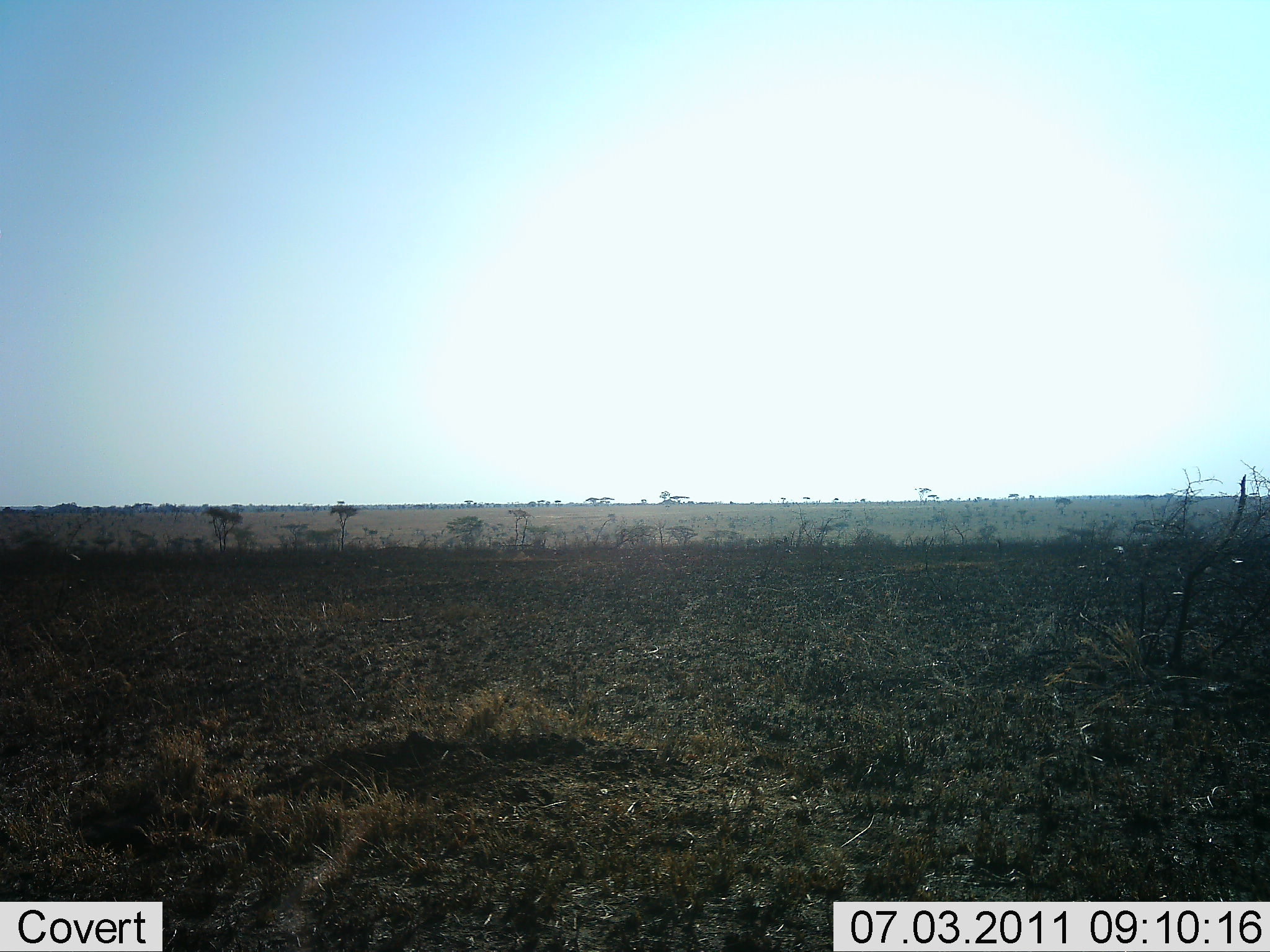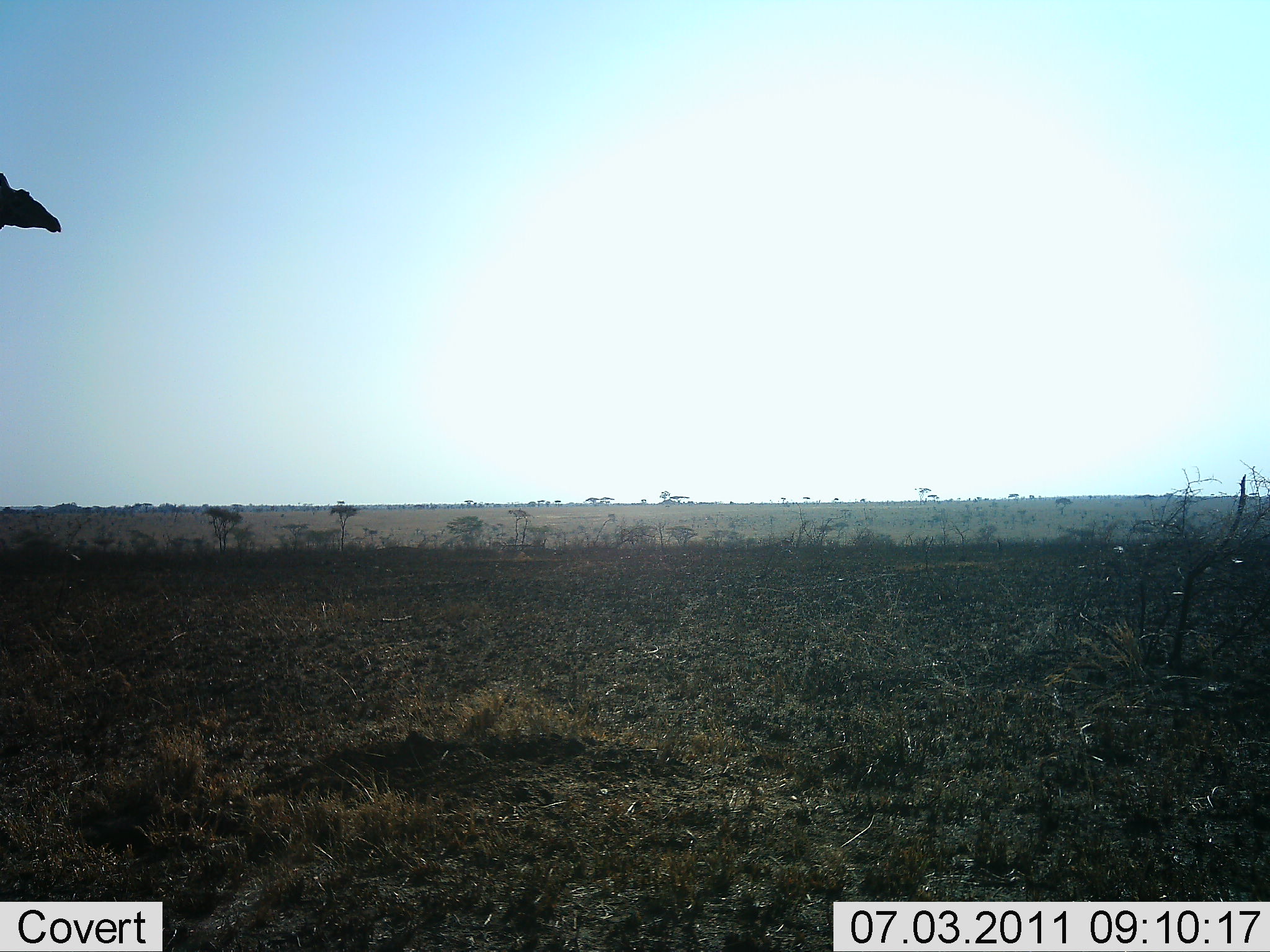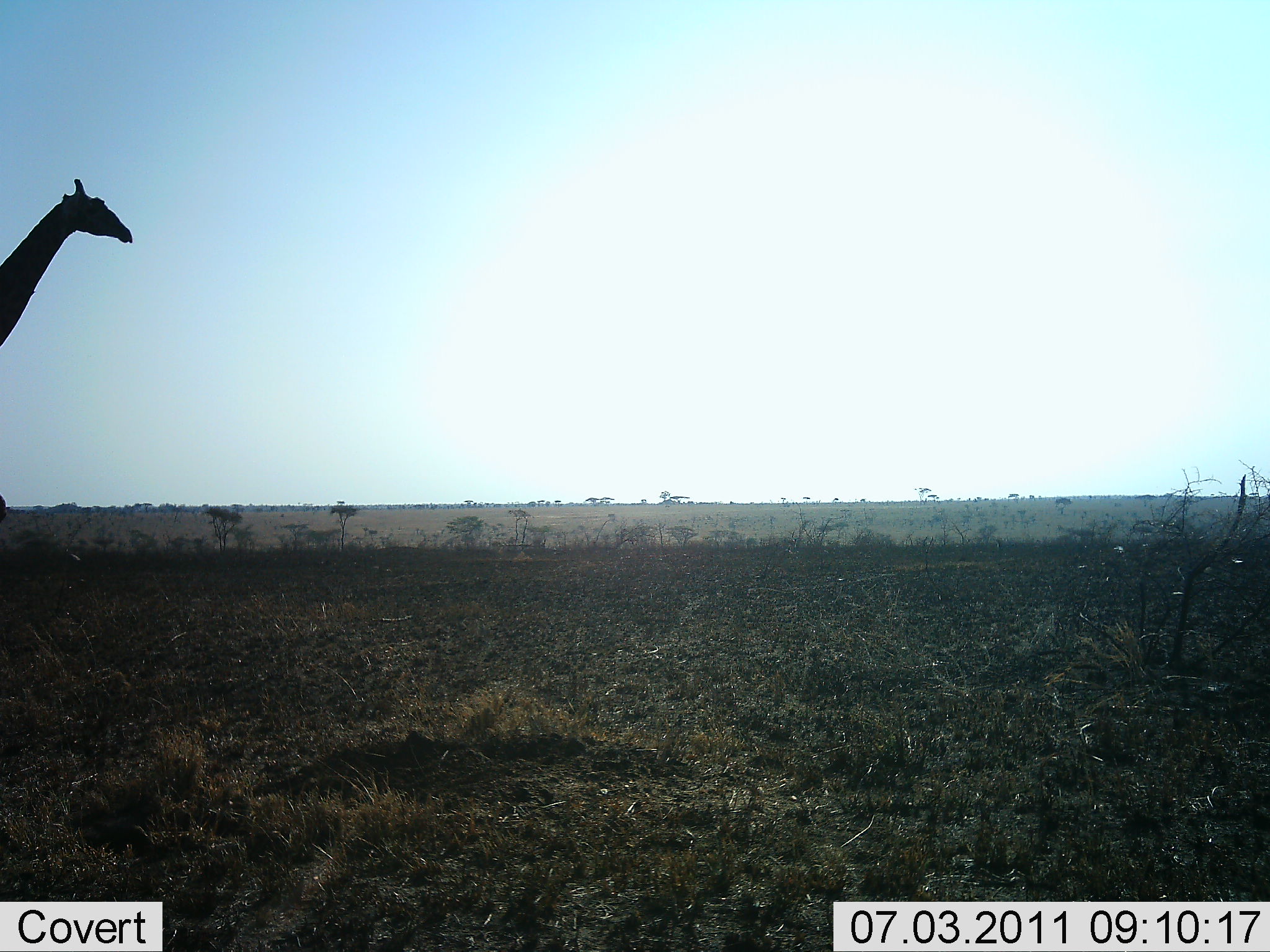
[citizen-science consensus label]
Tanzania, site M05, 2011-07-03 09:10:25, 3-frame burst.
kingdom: Animalia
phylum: Chordata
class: Mammalia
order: Artiodactyla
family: Giraffidae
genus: Giraffa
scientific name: Giraffa camelopardalis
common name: giraffe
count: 1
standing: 9%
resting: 0%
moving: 91%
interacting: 0%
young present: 0%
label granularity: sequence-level